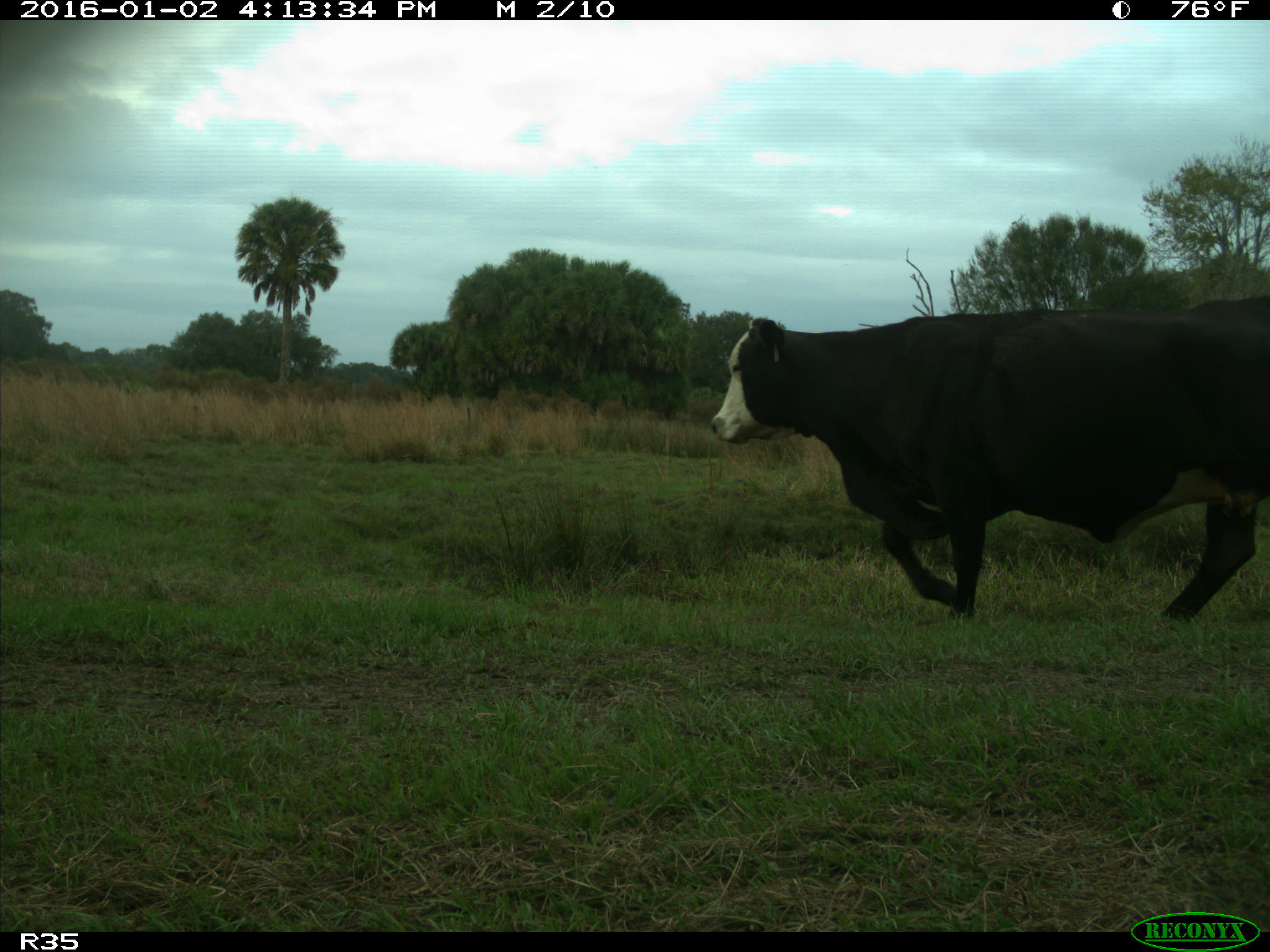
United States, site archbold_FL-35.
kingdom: Animalia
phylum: Chordata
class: Mammalia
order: Artiodactyla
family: Bovidae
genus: Bos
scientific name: Bos taurus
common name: domestic cow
Bos taurus (domestic cow).